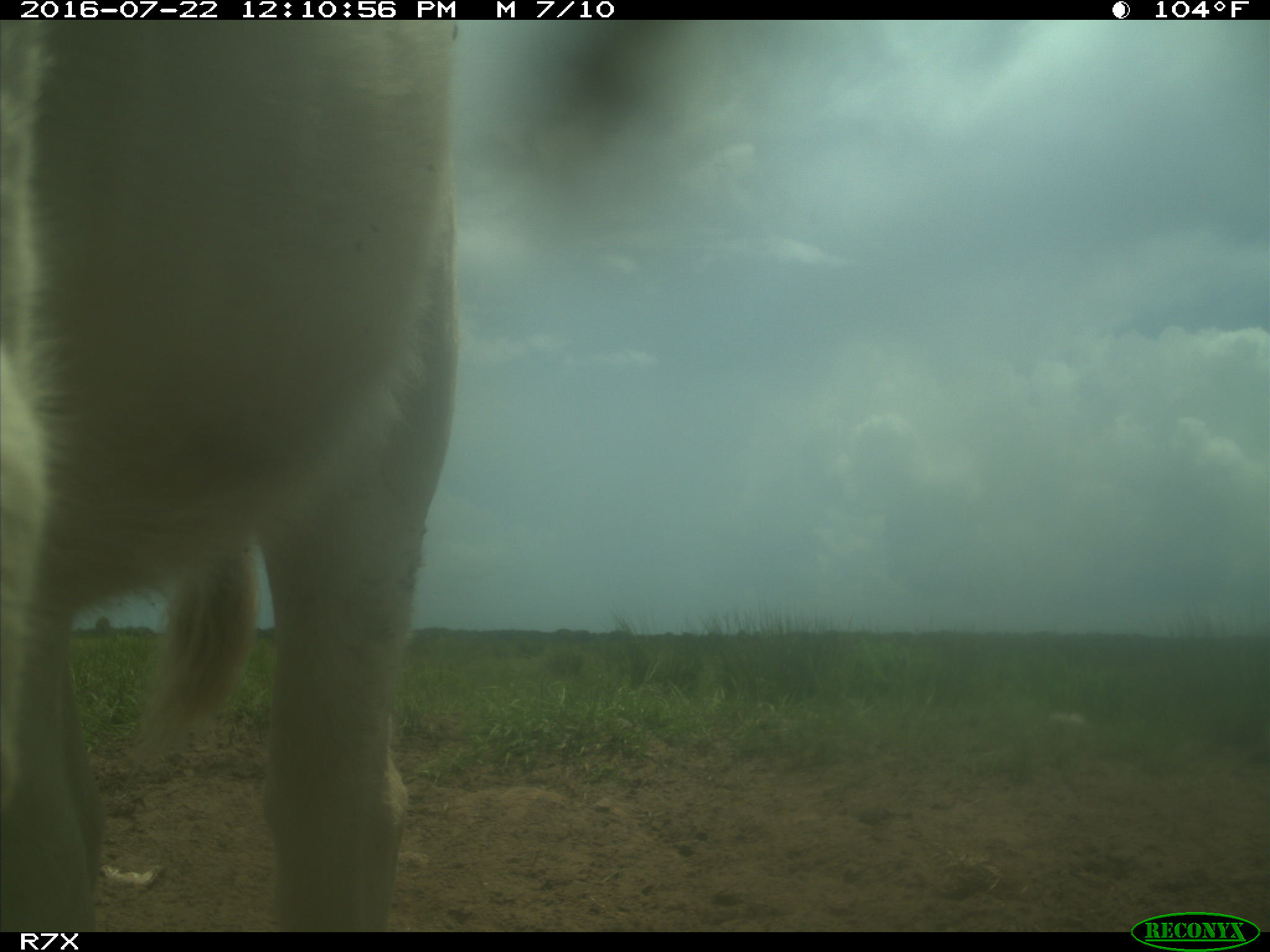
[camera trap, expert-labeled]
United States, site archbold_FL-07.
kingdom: Animalia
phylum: Chordata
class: Mammalia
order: Artiodactyla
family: Bovidae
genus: Bos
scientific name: Bos taurus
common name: domestic cow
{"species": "Bos taurus (domestic cow)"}